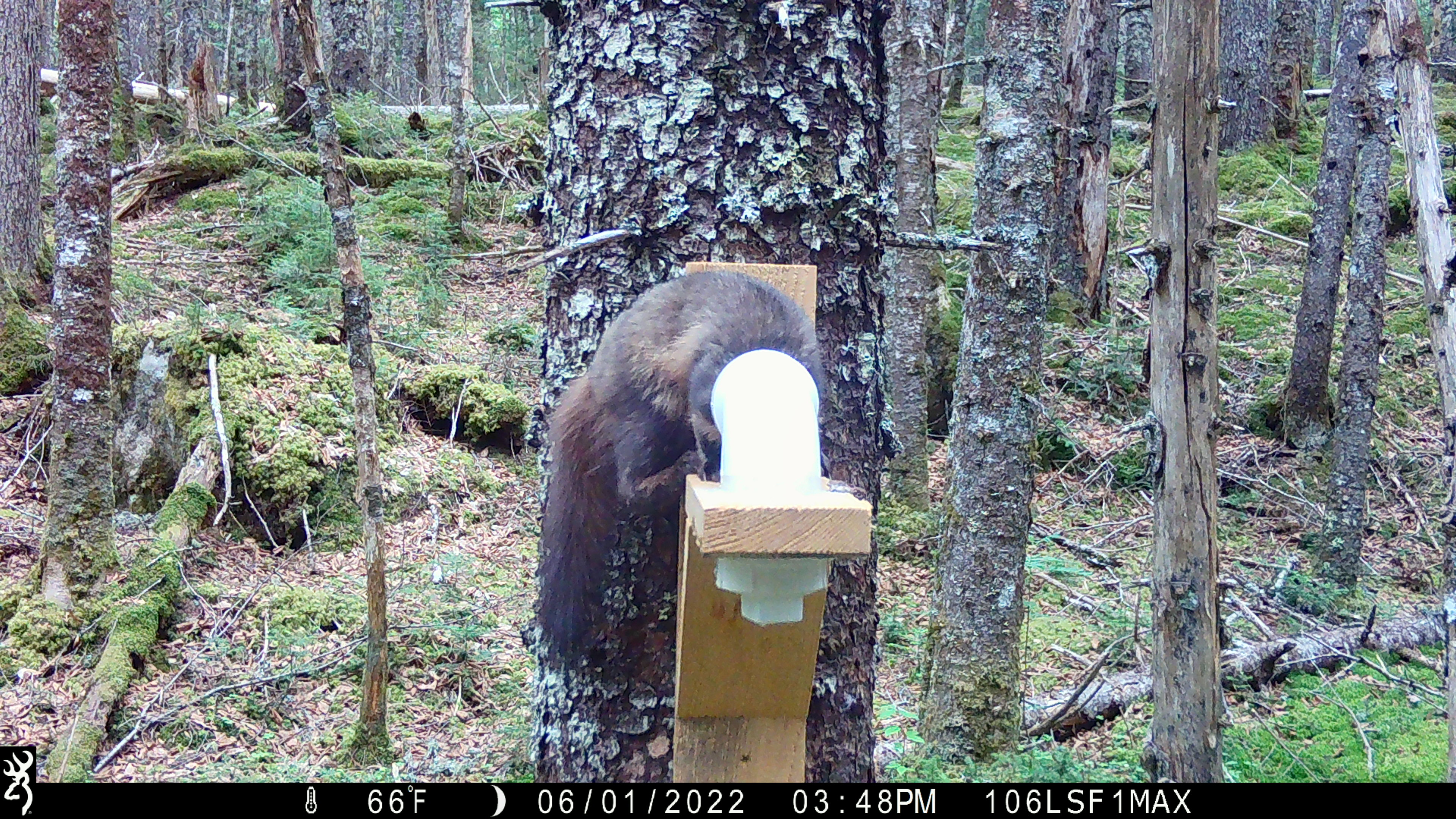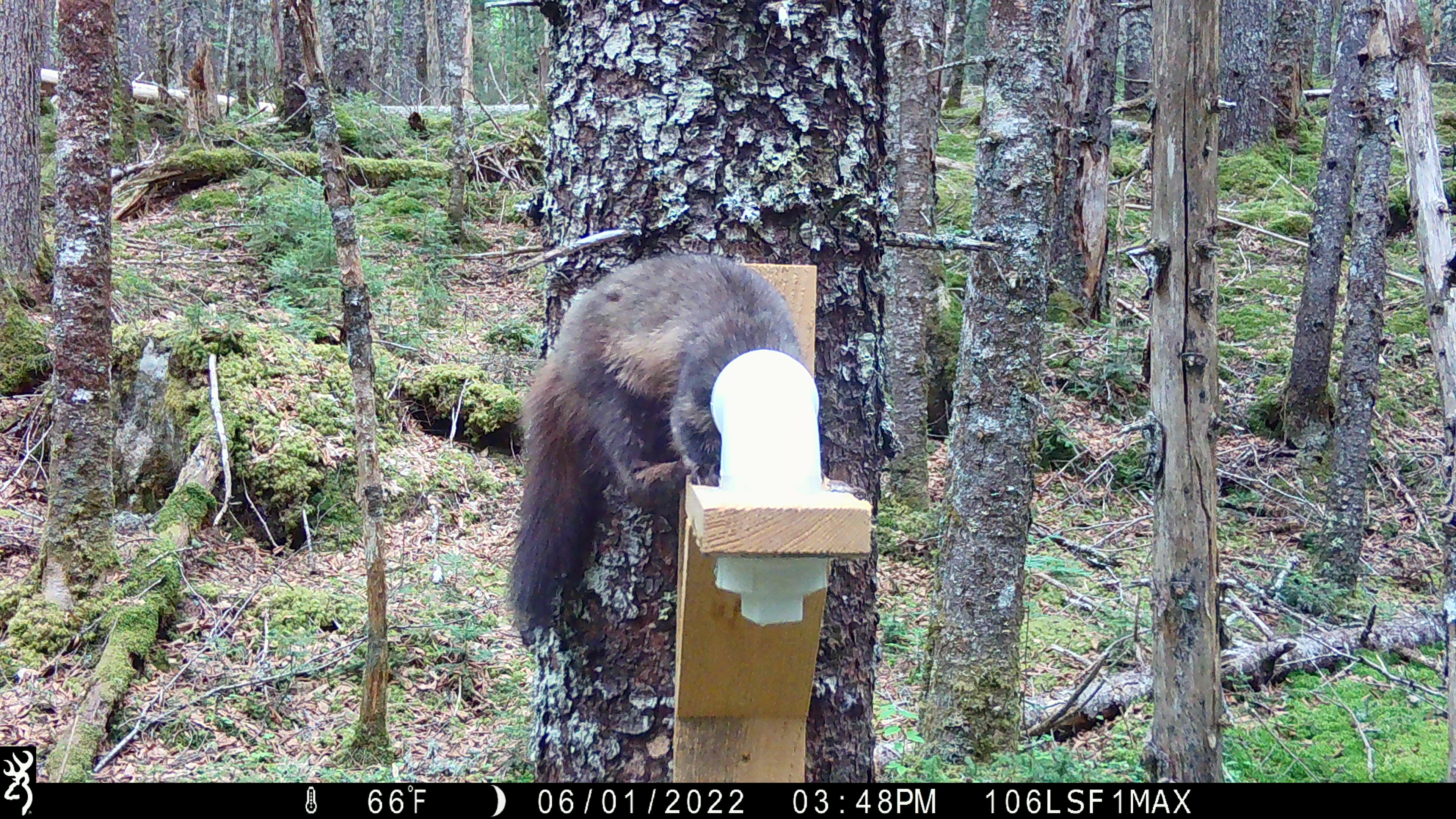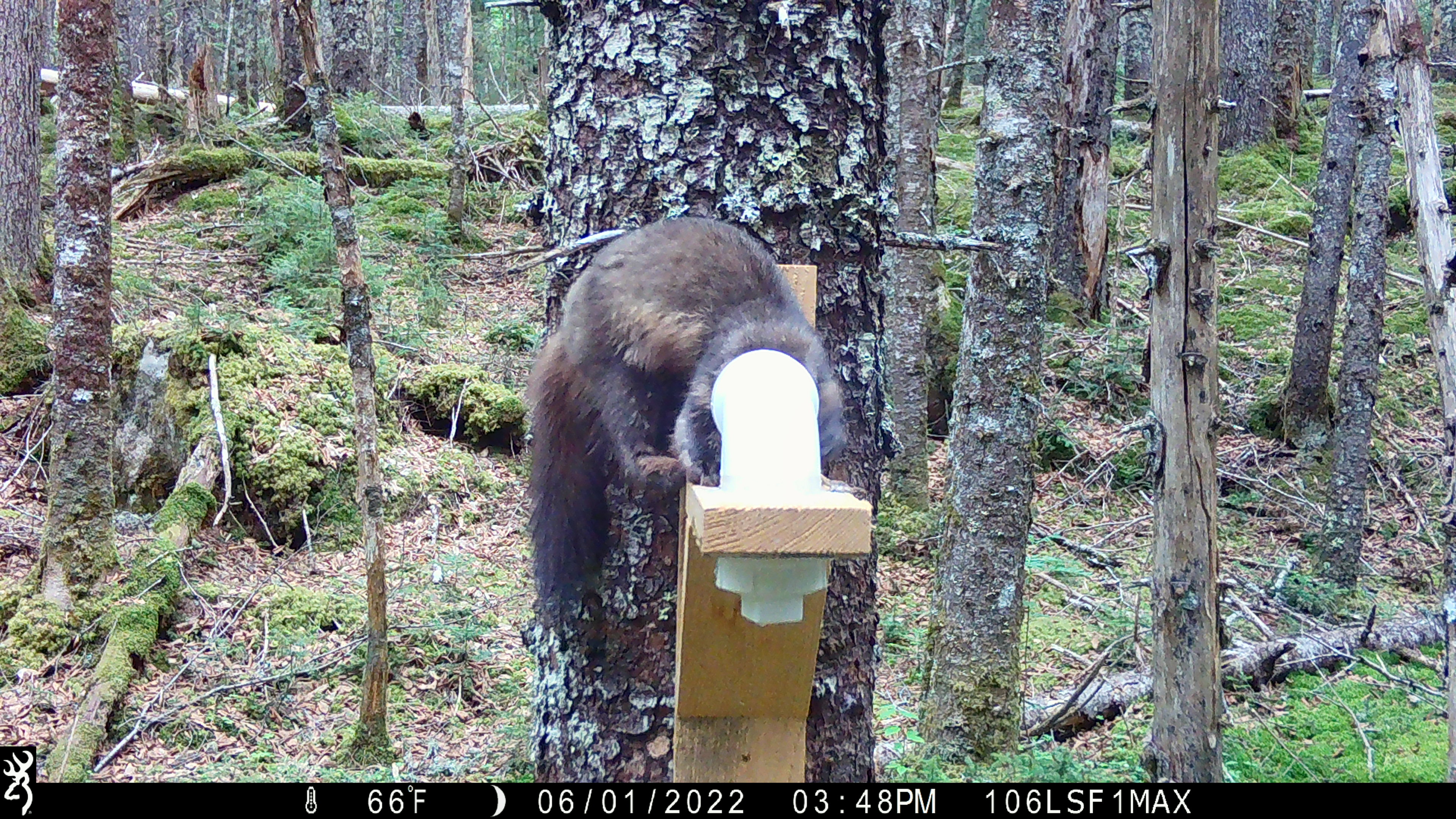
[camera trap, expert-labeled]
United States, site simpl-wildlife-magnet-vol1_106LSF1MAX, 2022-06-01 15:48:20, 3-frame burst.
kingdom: Animalia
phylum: Chordata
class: Mammalia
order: Carnivora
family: Mustelidae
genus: Martes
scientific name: Martes americana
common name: american marten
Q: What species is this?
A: American marten (Martes americana).